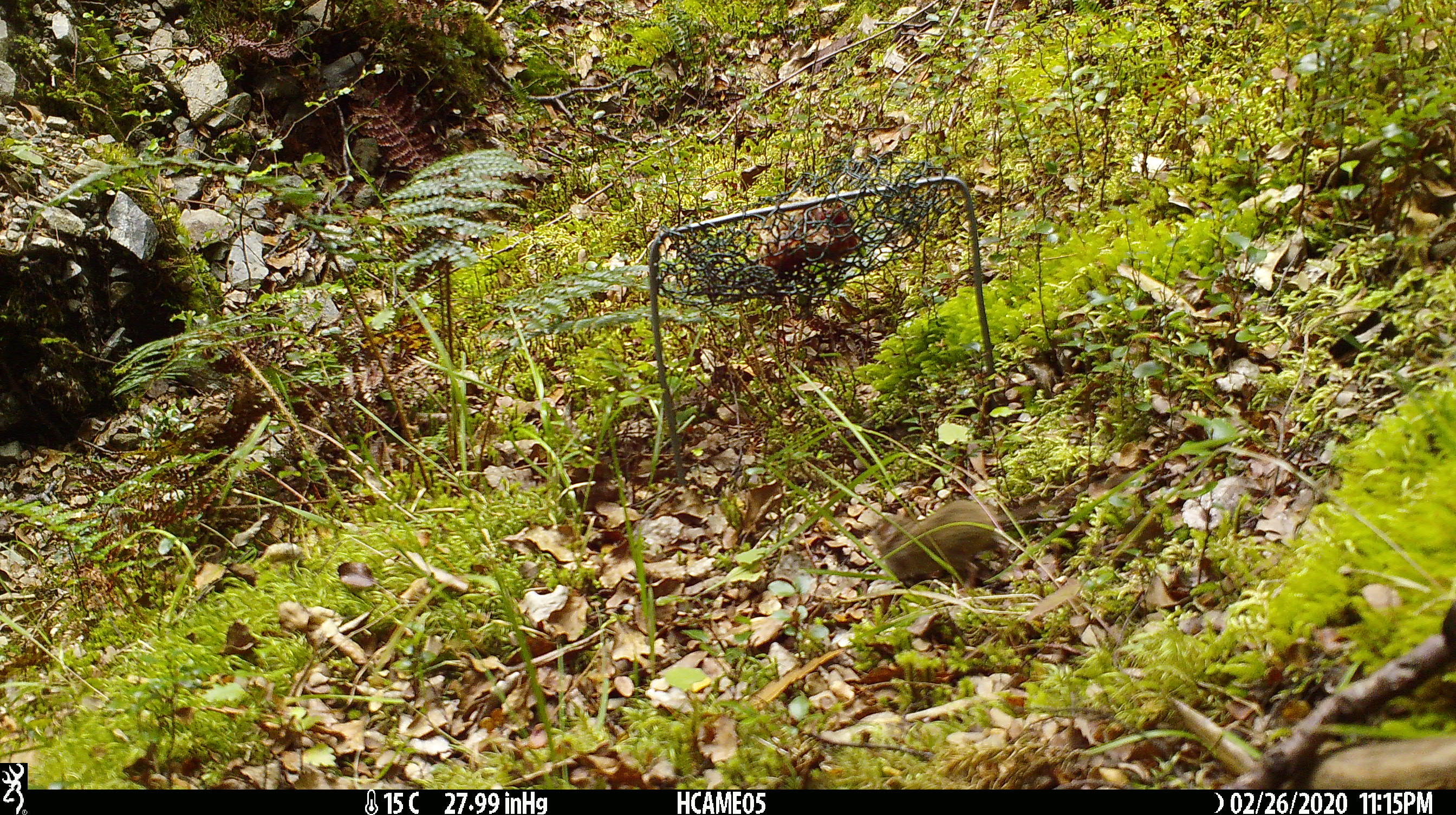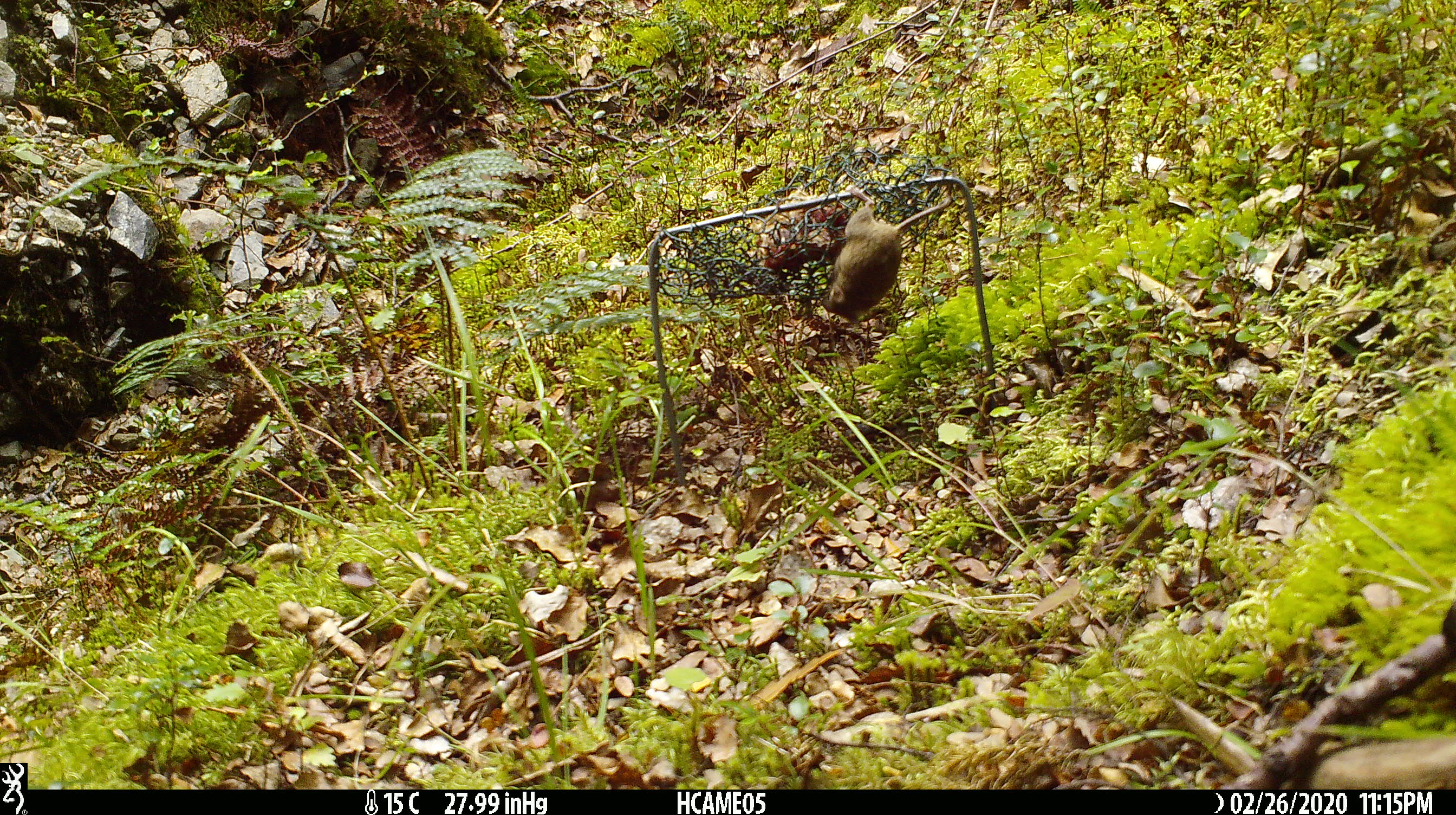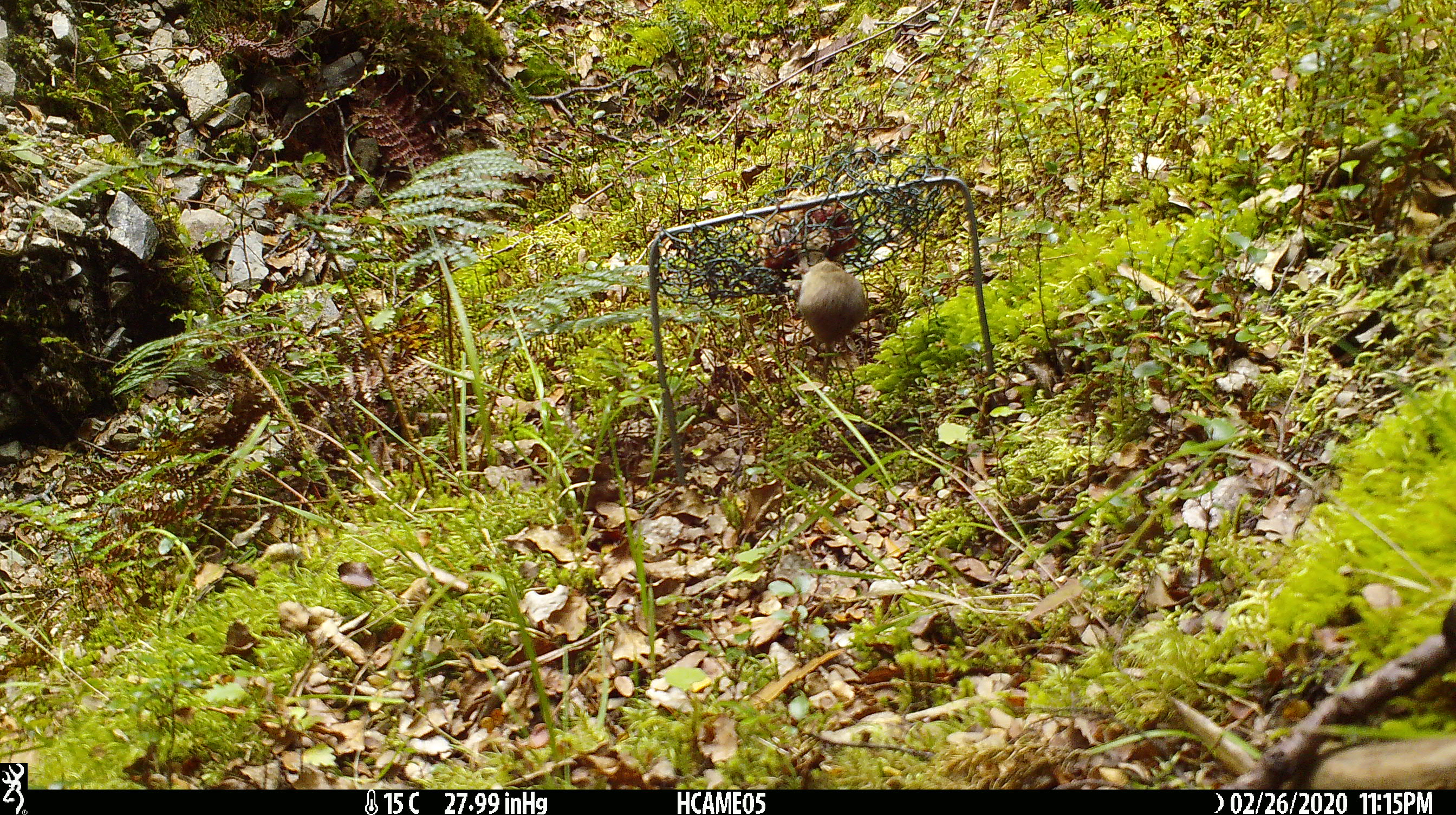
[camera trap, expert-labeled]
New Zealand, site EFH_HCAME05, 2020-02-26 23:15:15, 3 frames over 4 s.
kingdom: Animalia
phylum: Chordata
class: Mammalia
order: Rodentia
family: Muridae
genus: Mus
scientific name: Mus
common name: mouse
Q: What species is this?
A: Mouse (Mus).